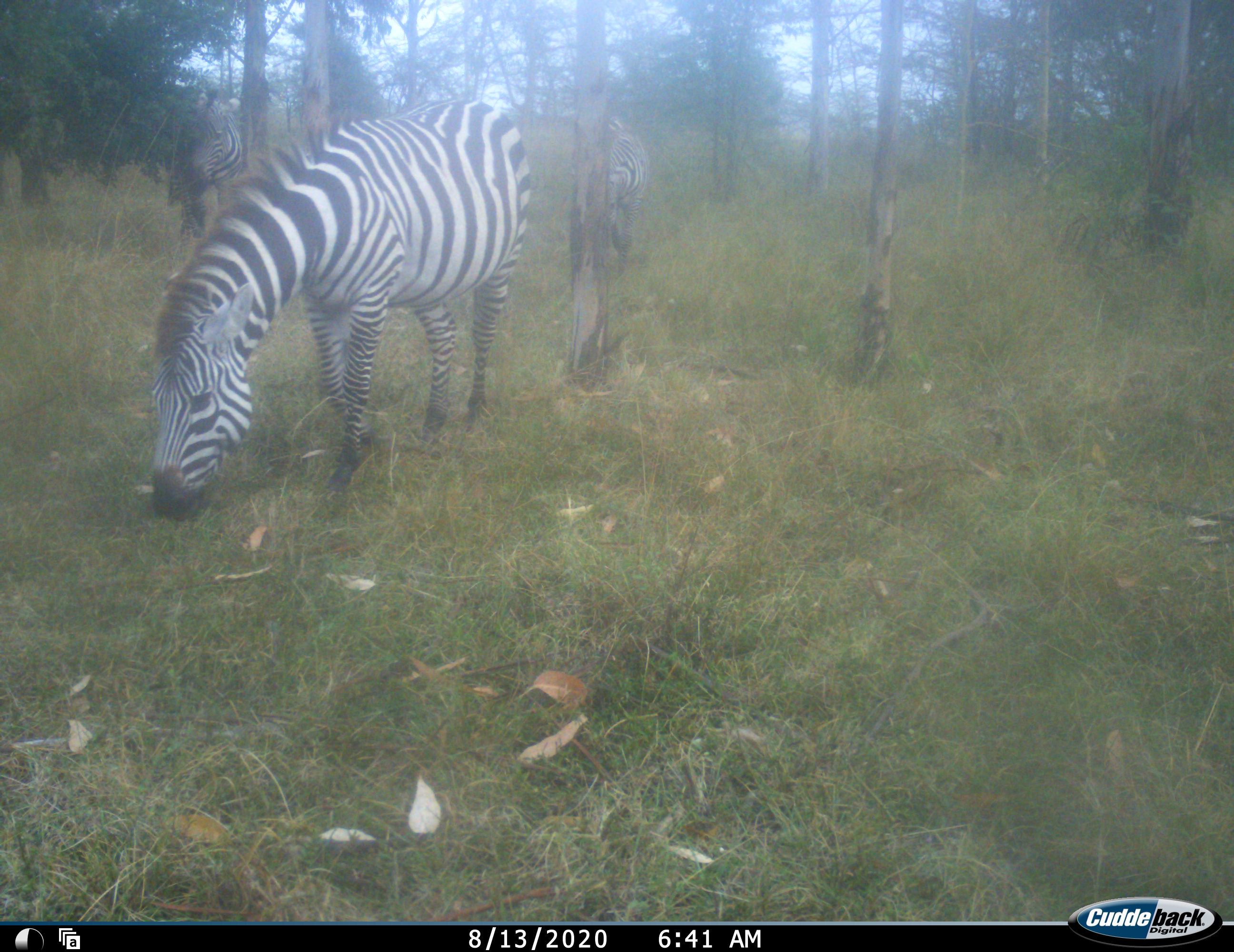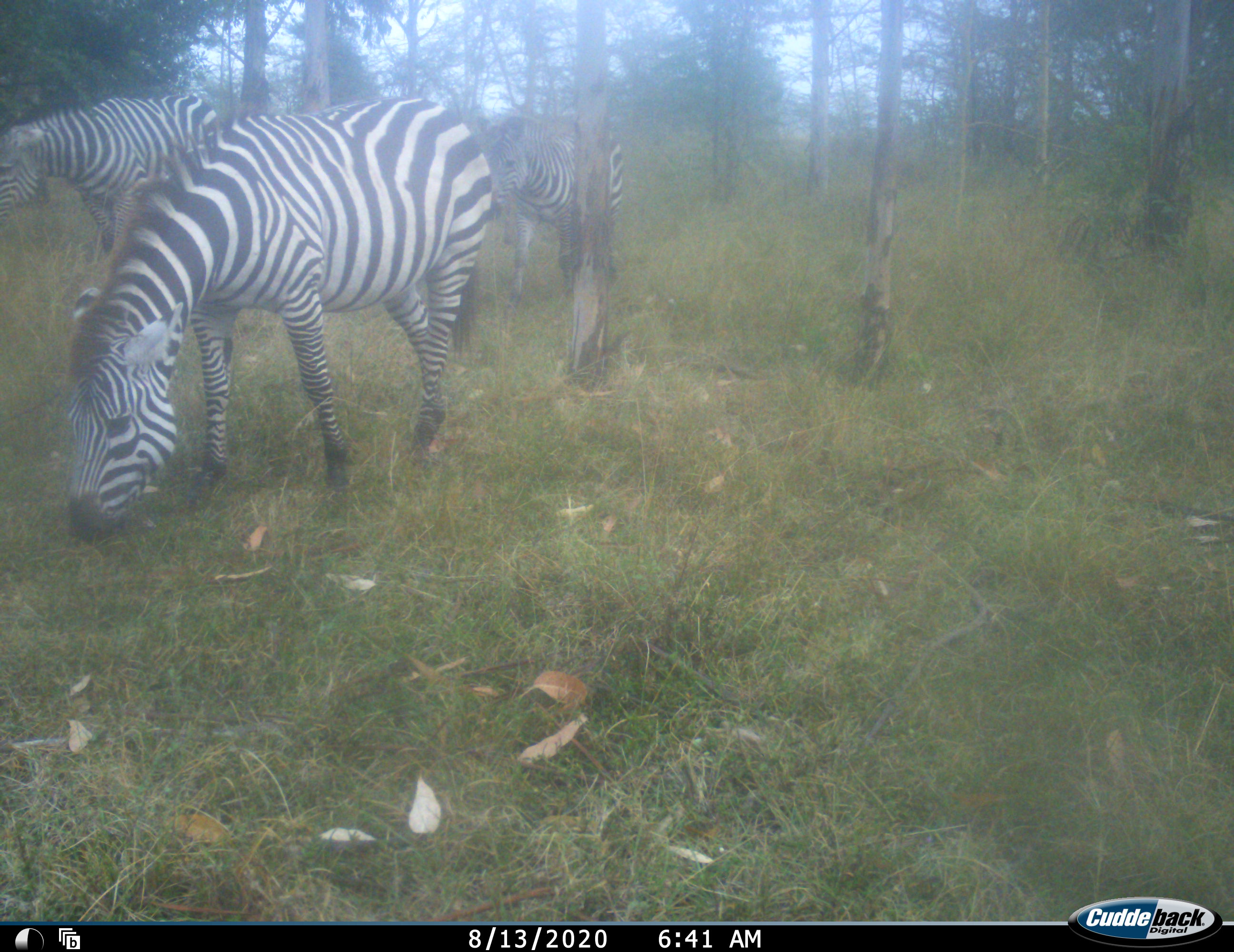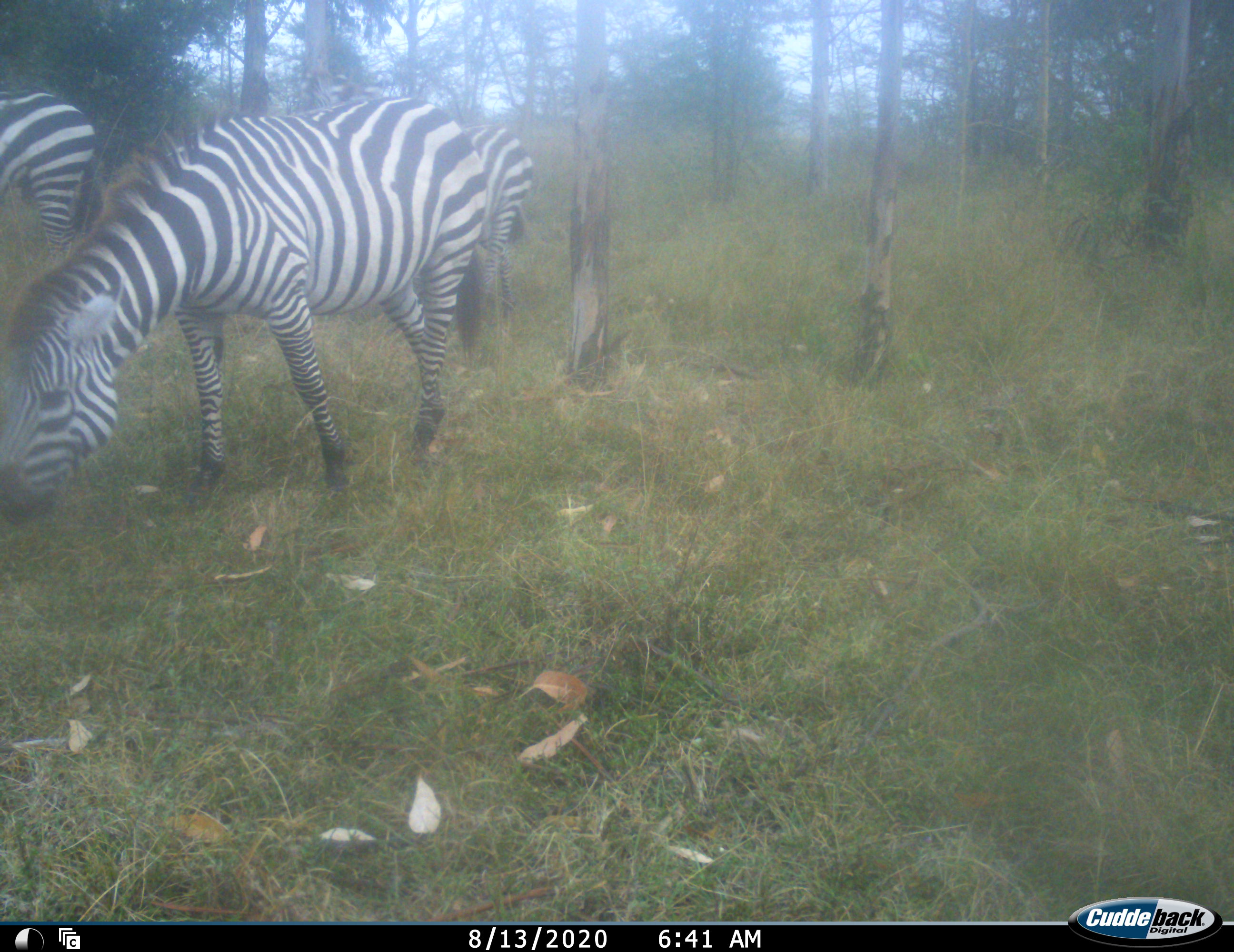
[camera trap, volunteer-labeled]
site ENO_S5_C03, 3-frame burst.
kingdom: Animalia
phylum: Chordata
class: Mammalia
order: Perissodactyla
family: Equidae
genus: Equus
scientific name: Equus quagga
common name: plains zebra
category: zebraplains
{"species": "zebraplains (plains zebra) (Equus quagga)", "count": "3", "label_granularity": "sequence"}